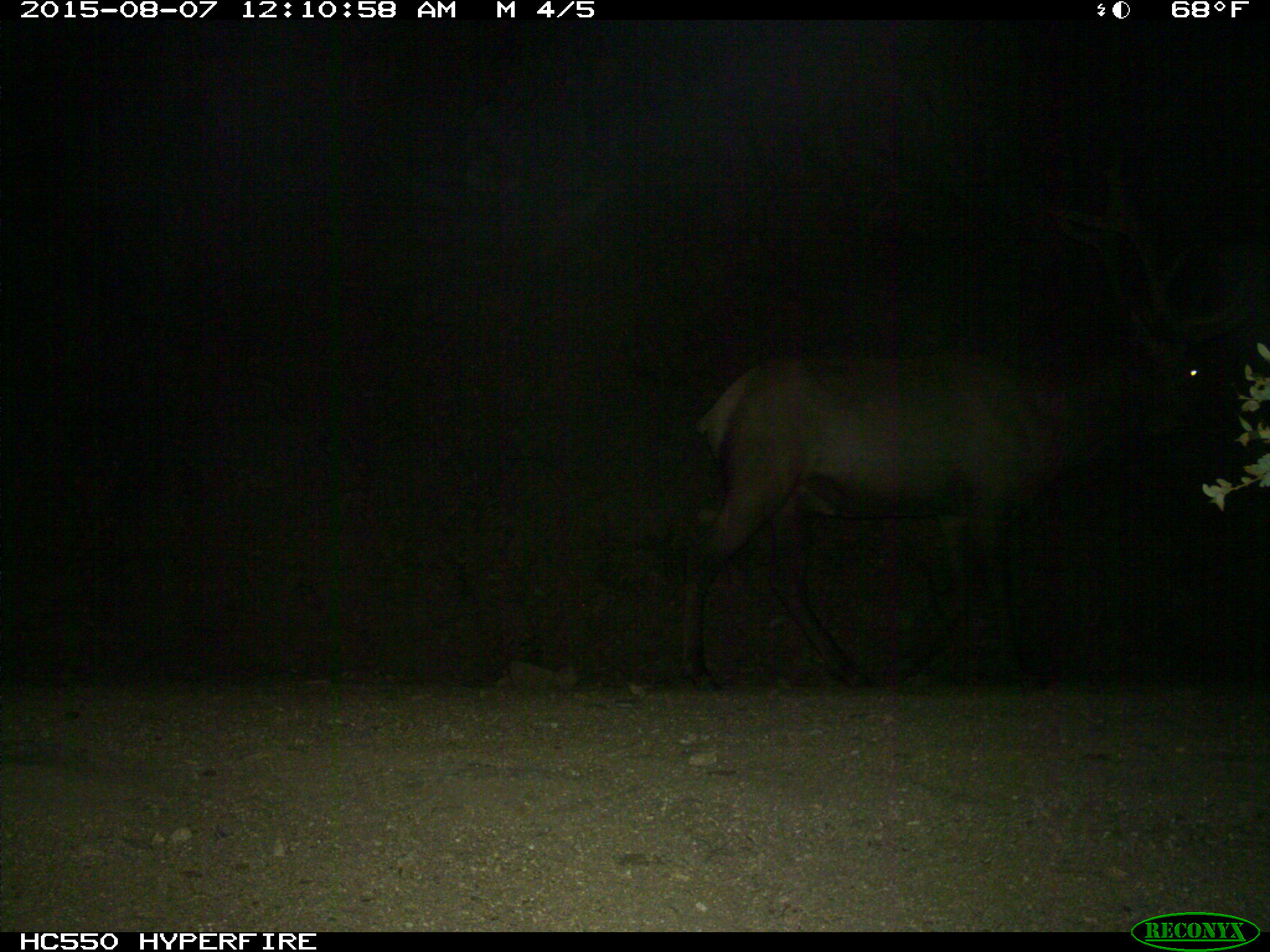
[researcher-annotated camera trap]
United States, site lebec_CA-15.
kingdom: Animalia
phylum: Chordata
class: Mammalia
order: Artiodactyla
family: Cervidae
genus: Cervus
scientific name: Cervus canadensis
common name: elk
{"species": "Cervus canadensis (elk)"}